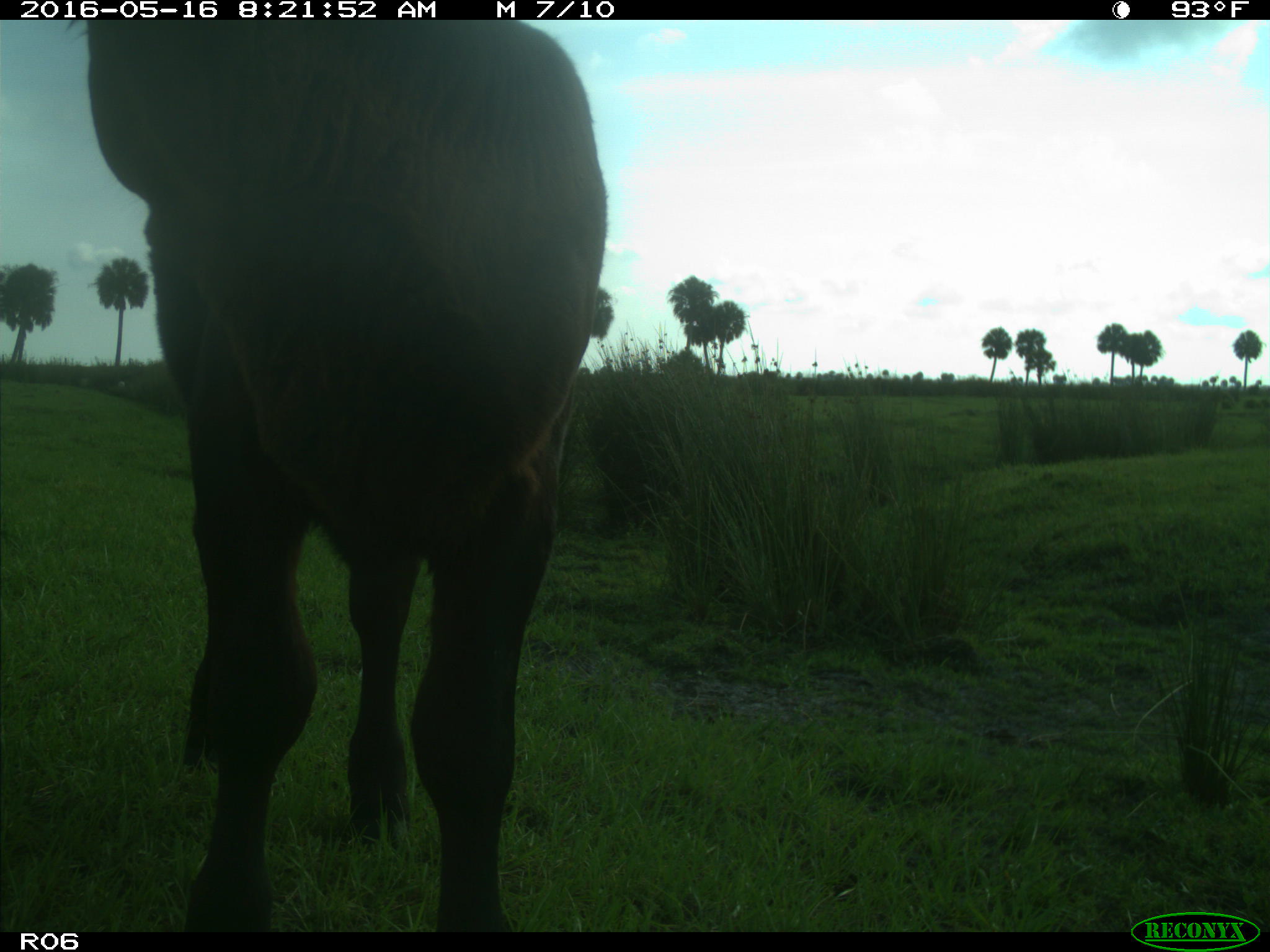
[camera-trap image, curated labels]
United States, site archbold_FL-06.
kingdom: Animalia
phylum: Chordata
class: Mammalia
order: Artiodactyla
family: Bovidae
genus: Bos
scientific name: Bos taurus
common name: domestic cow